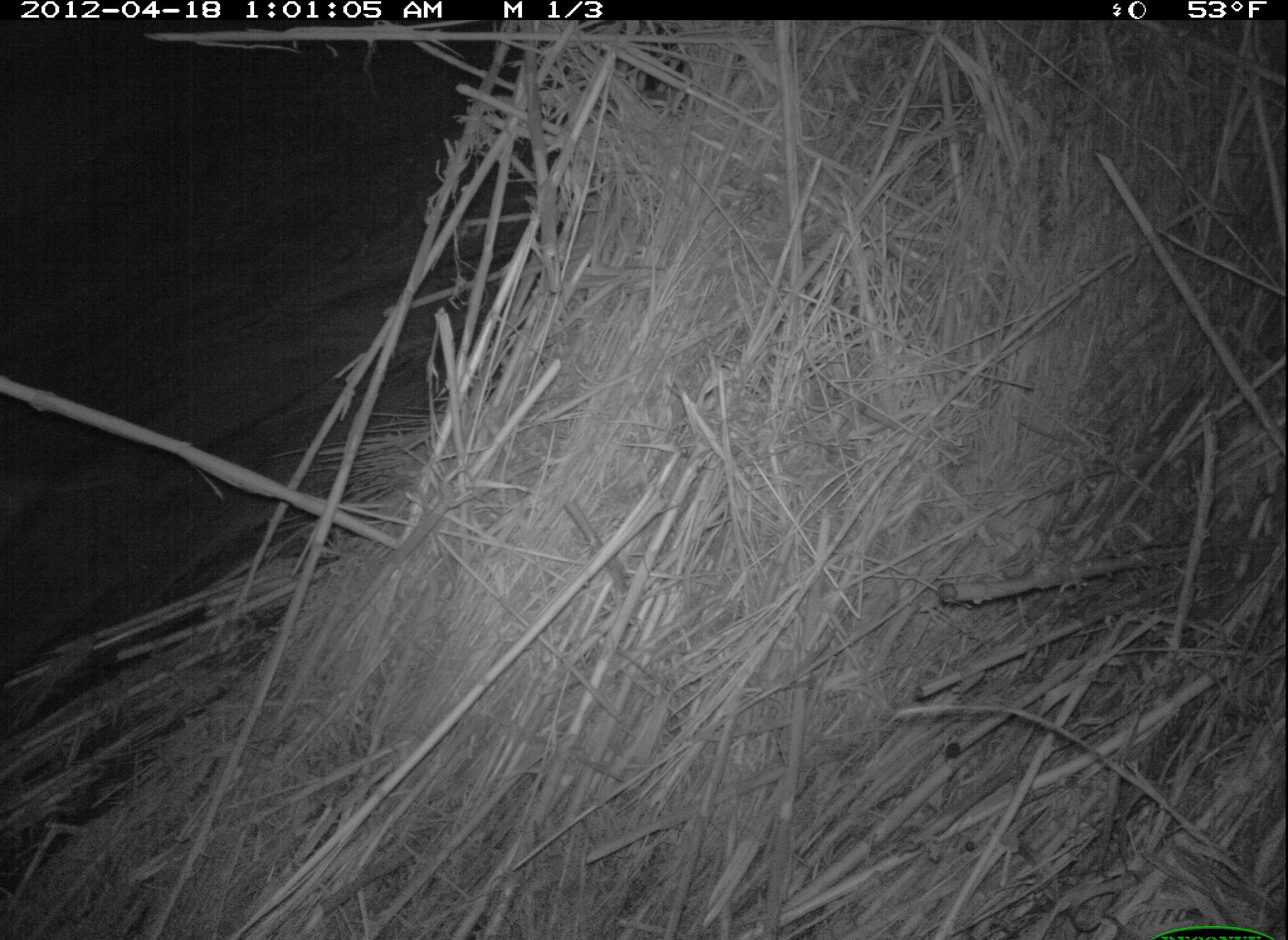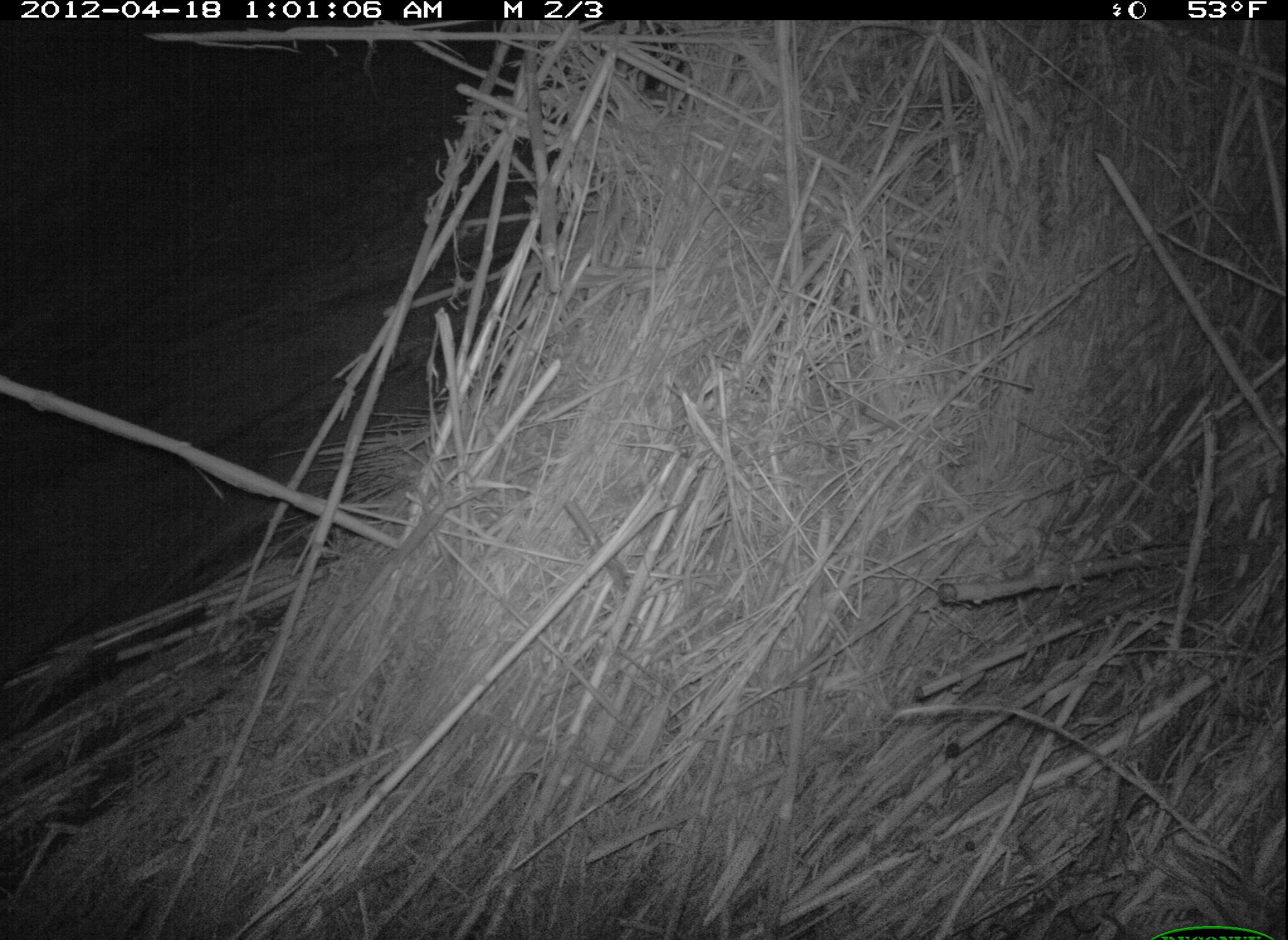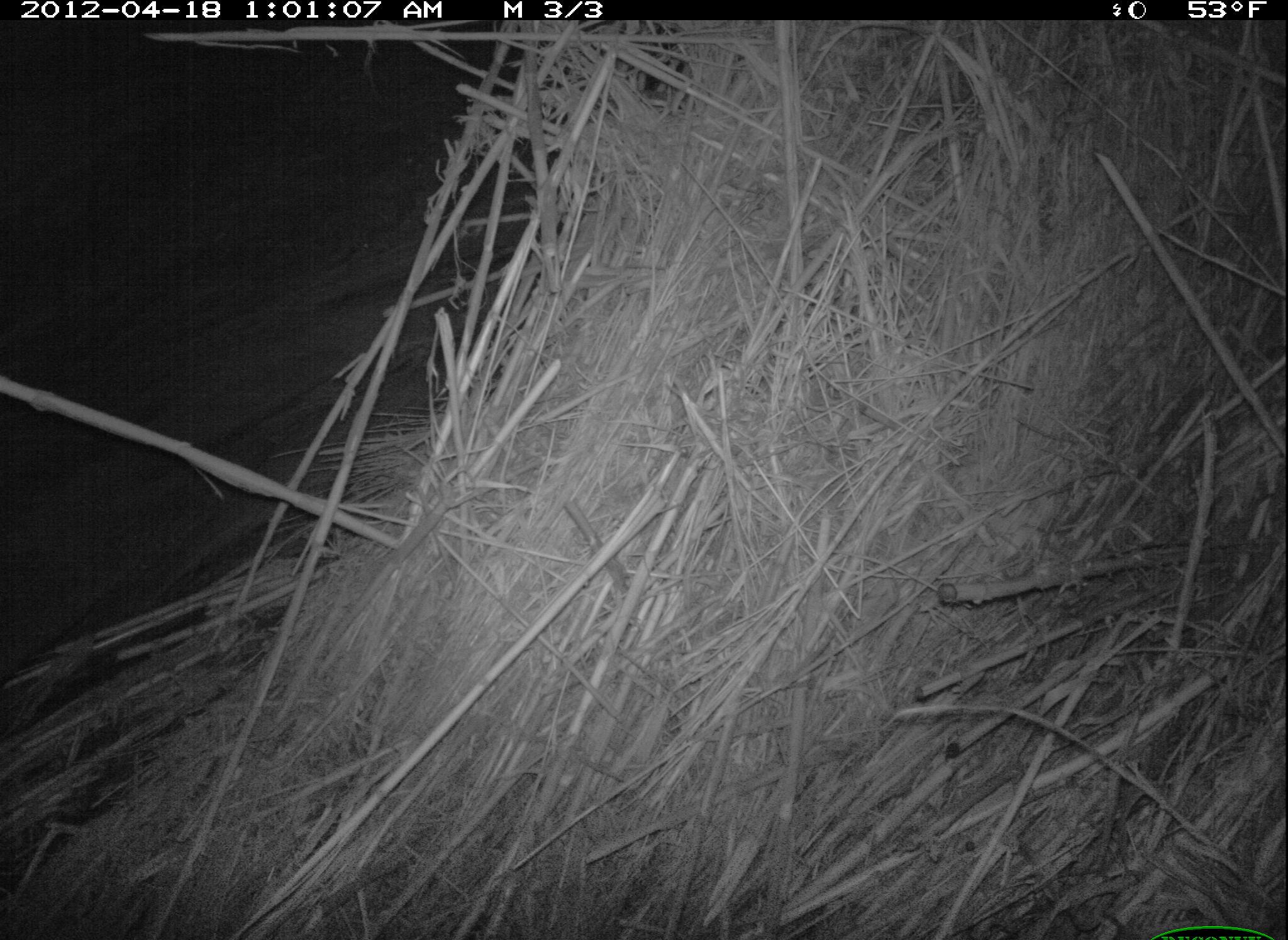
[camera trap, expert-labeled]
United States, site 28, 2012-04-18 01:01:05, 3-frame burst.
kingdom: Animalia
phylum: Chordata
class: Mammalia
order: Didelphimorphia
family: Didelphidae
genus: Didelphis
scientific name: Didelphis virginiana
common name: virginia opossum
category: opossum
Opossum (virginia opossum) (Didelphis virginiana).